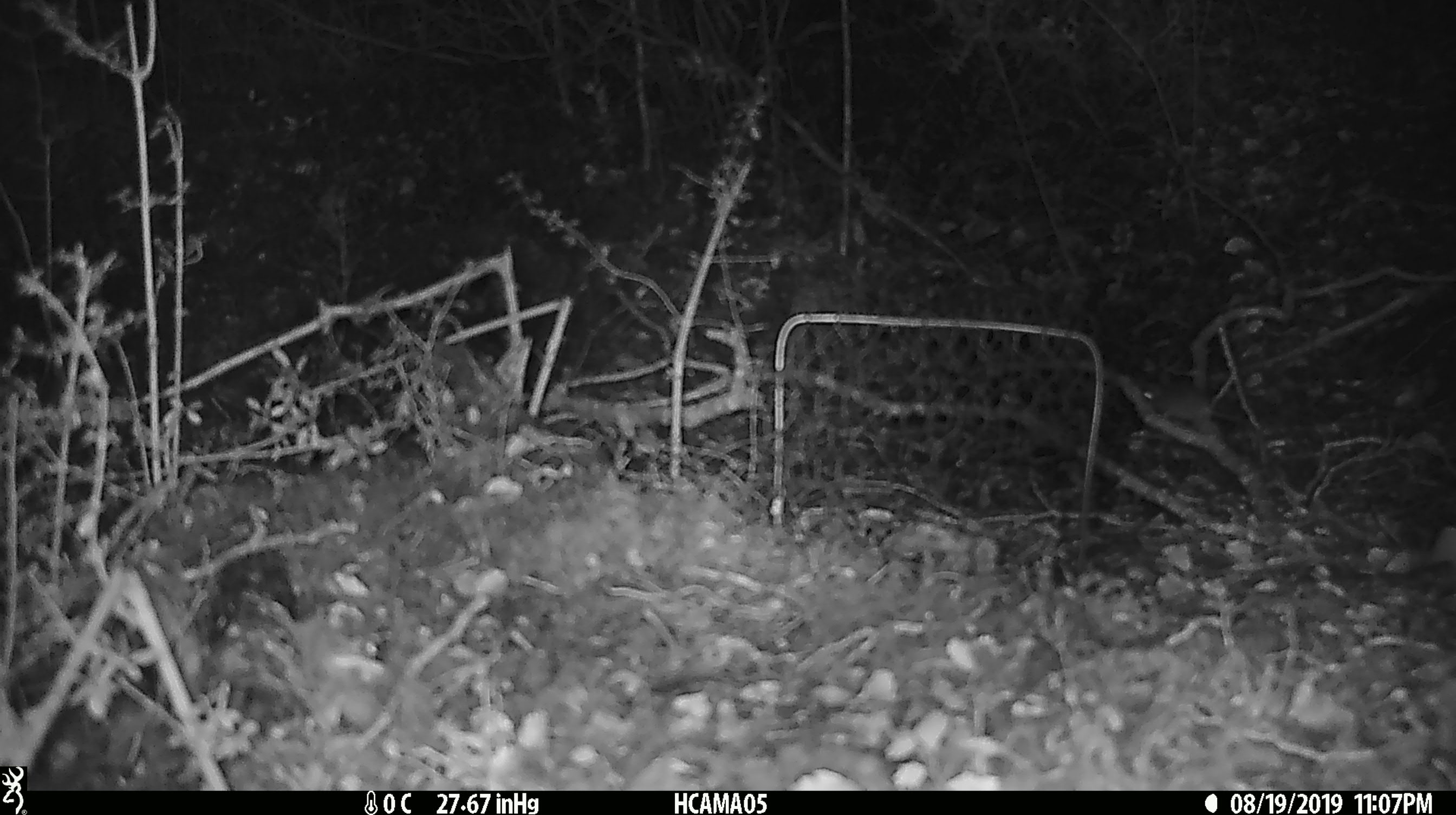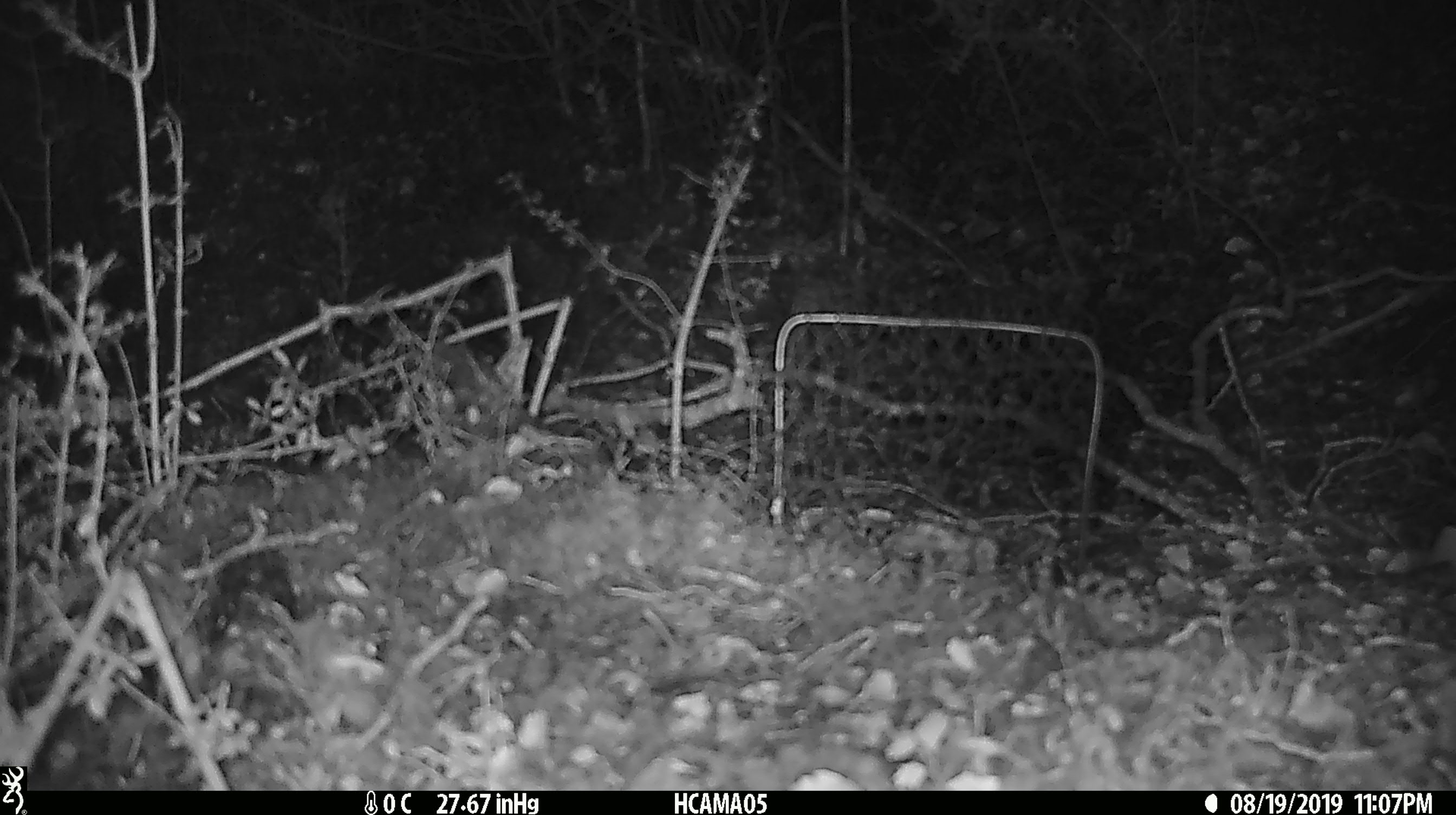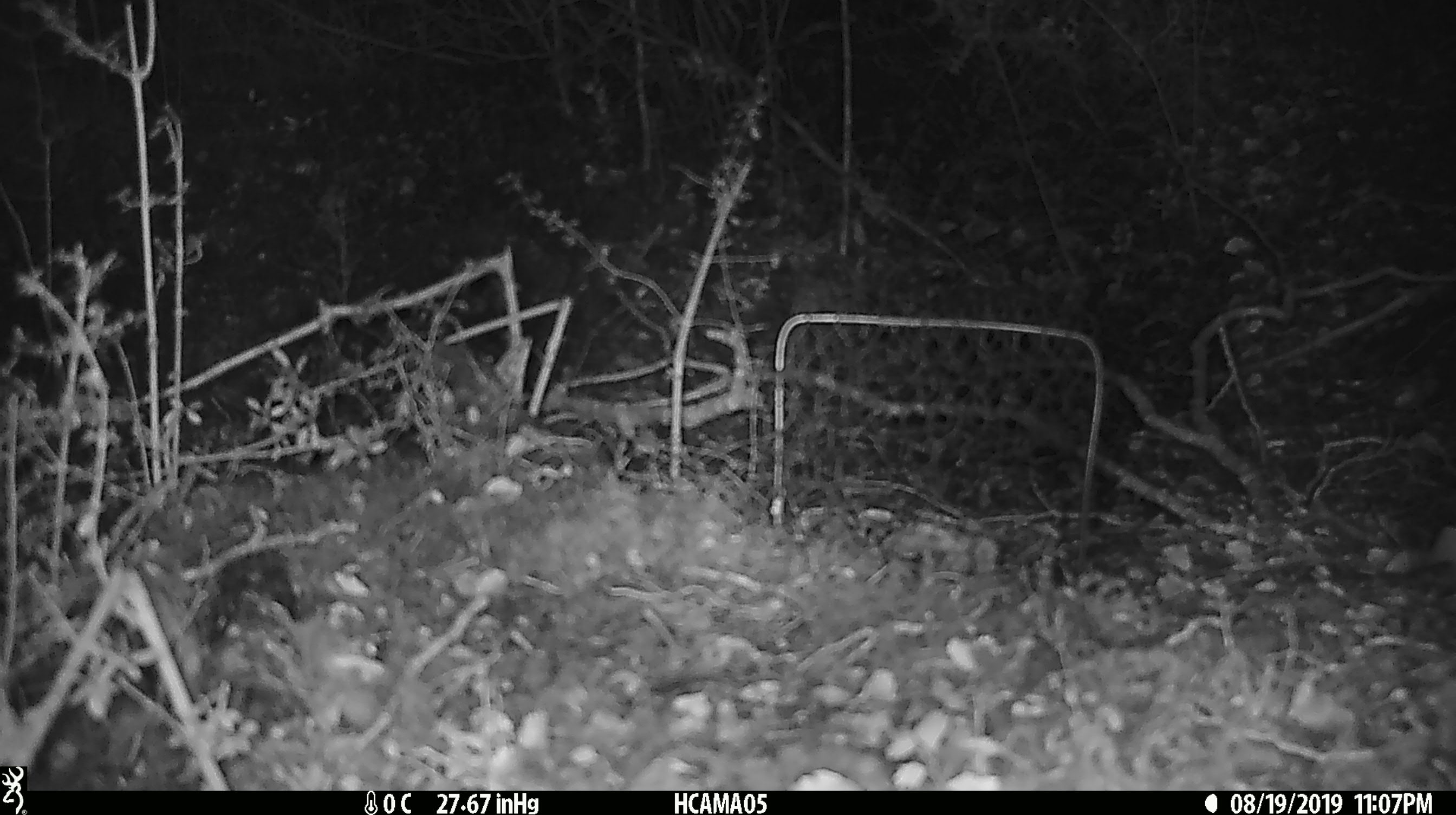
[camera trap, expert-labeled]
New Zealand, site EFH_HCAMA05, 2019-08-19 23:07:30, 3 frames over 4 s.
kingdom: Animalia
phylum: Chordata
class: Mammalia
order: Rodentia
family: Muridae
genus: Mus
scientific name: Mus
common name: mouse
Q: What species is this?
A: Mouse (Mus).